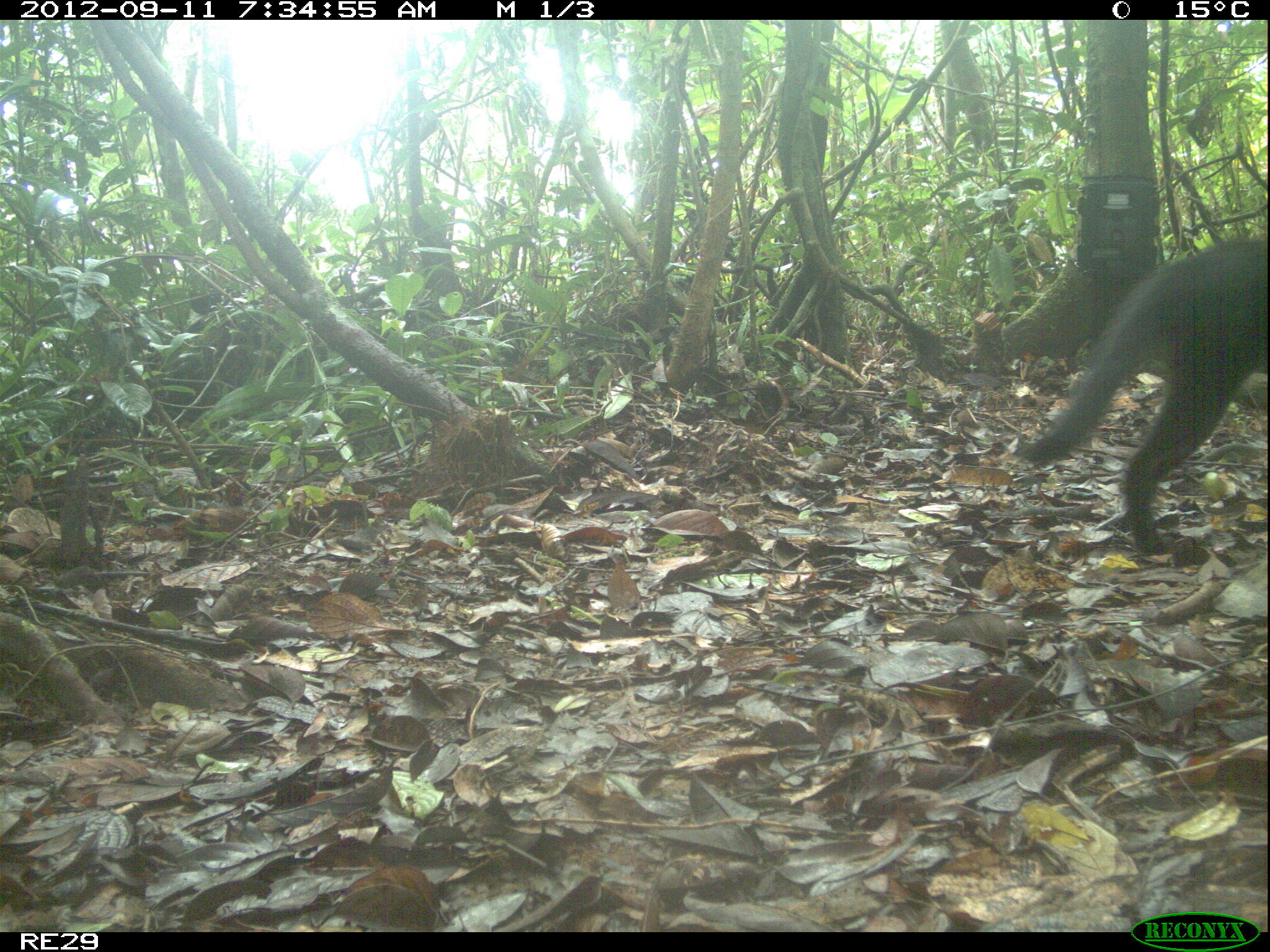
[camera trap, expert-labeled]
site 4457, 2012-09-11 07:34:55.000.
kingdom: Animalia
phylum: Chordata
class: Mammalia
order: Carnivora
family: Felidae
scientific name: Felidae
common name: felids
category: felis sp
Felis sp (felids) (Felidae), count 1.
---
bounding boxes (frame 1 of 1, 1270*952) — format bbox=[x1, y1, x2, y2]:
felis sp: bbox=[1013, 238, 1266, 557]